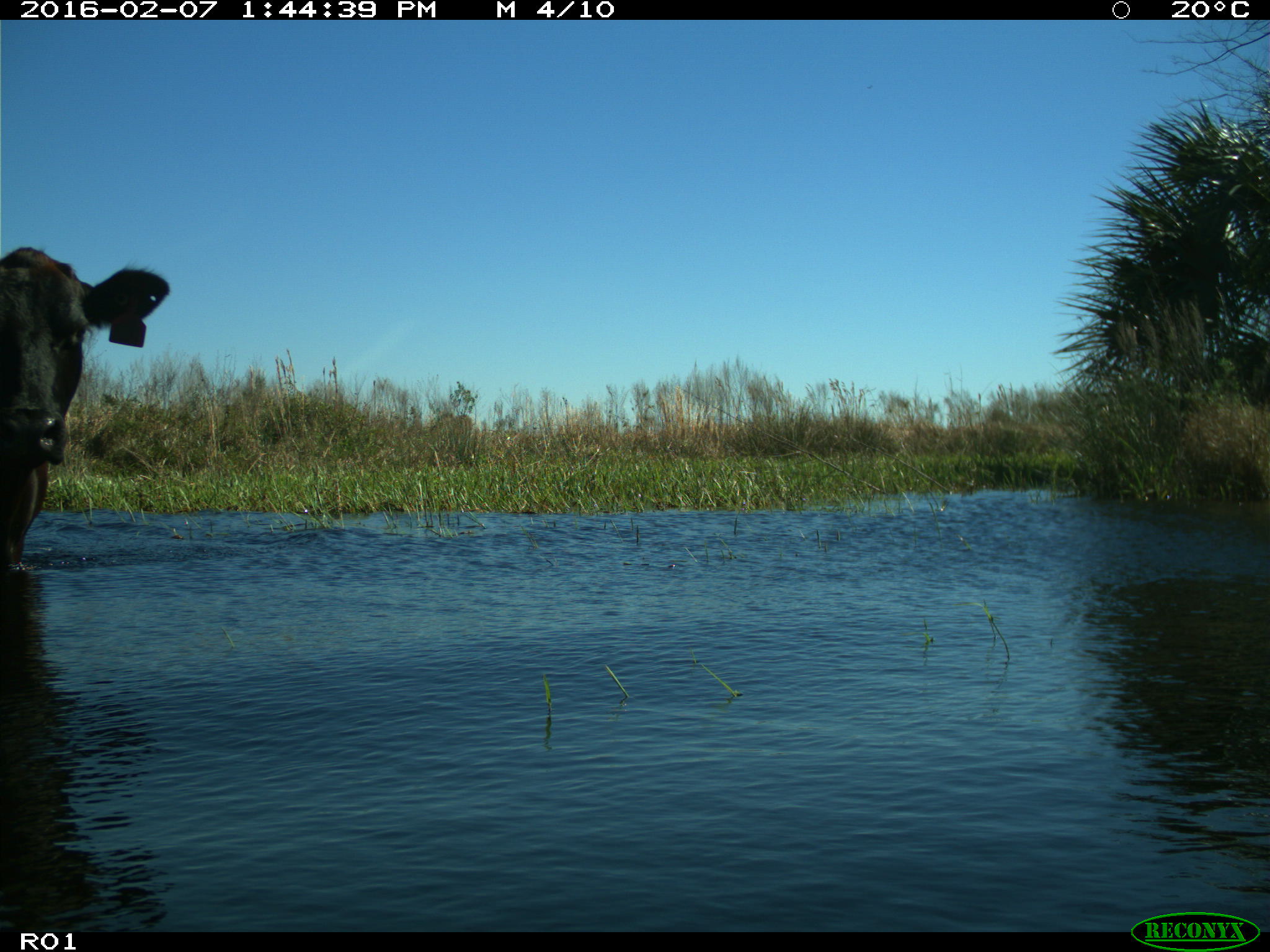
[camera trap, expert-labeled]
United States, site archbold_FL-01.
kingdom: Animalia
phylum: Chordata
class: Mammalia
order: Artiodactyla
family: Bovidae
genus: Bos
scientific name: Bos taurus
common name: domestic cow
Bos taurus (domestic cow).